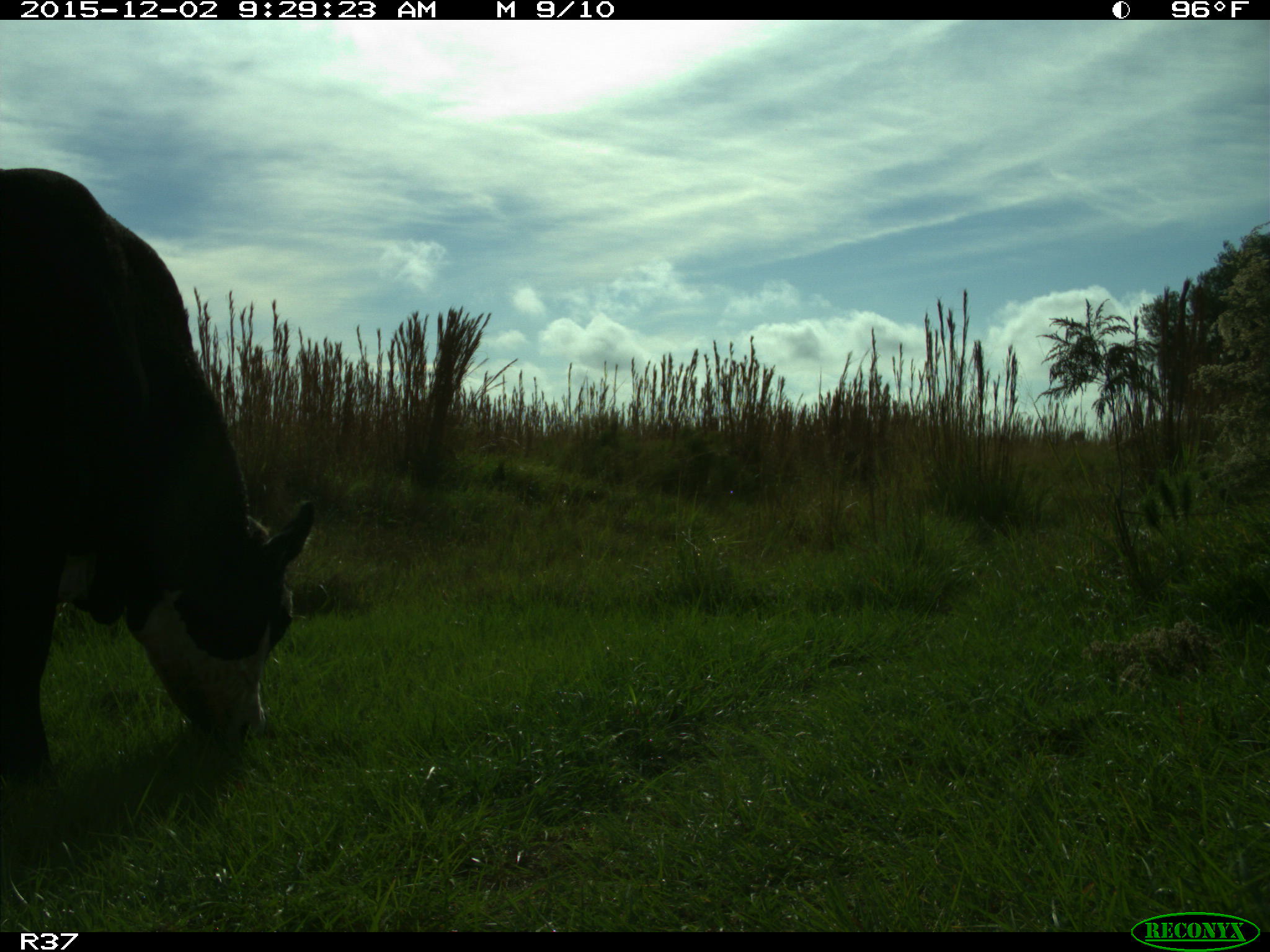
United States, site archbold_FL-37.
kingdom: Animalia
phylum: Chordata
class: Mammalia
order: Artiodactyla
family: Bovidae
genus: Bos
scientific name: Bos taurus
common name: domestic cow